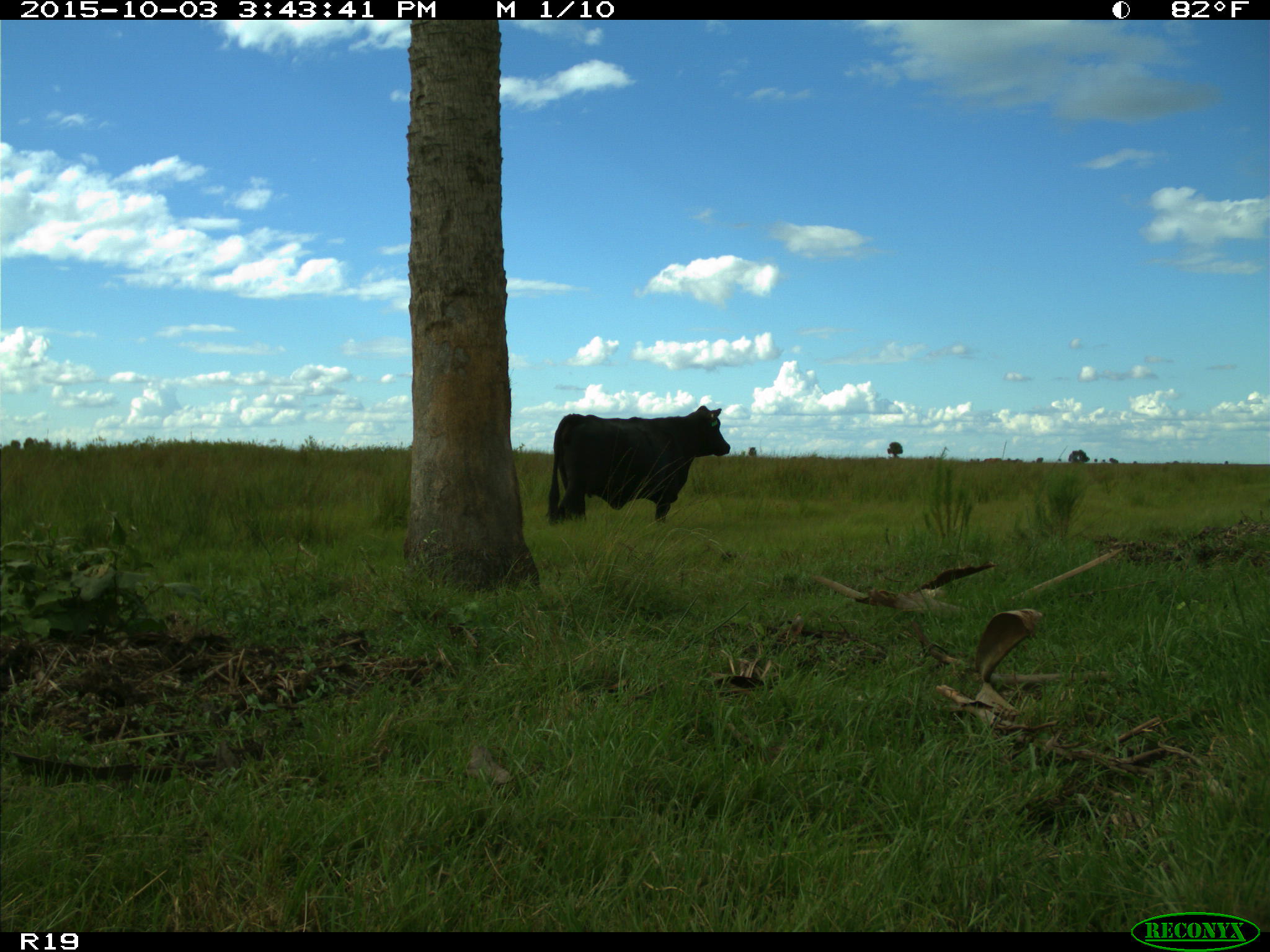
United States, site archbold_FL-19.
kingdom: Animalia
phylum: Chordata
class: Mammalia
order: Artiodactyla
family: Bovidae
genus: Bos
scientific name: Bos taurus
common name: domestic cow